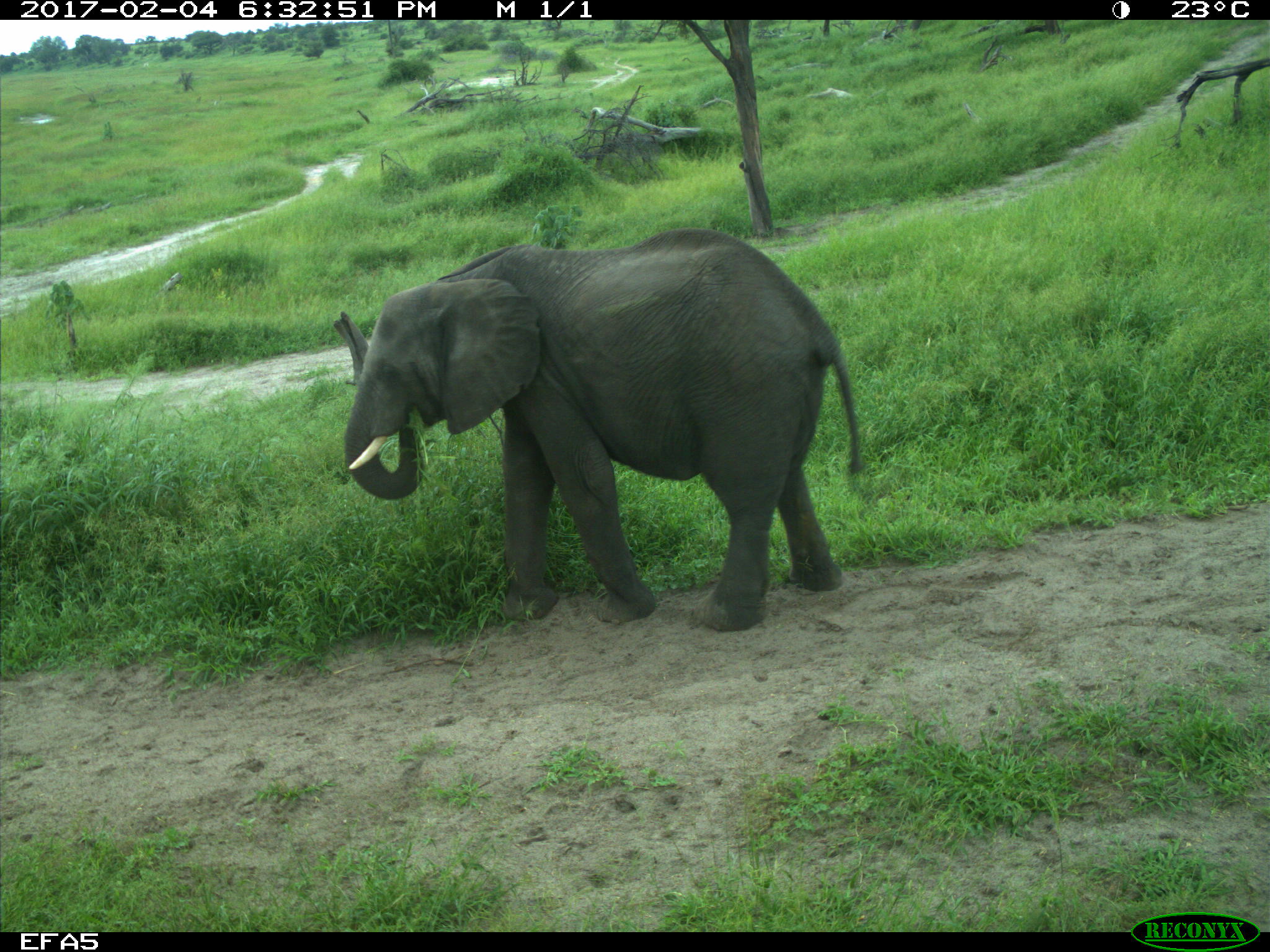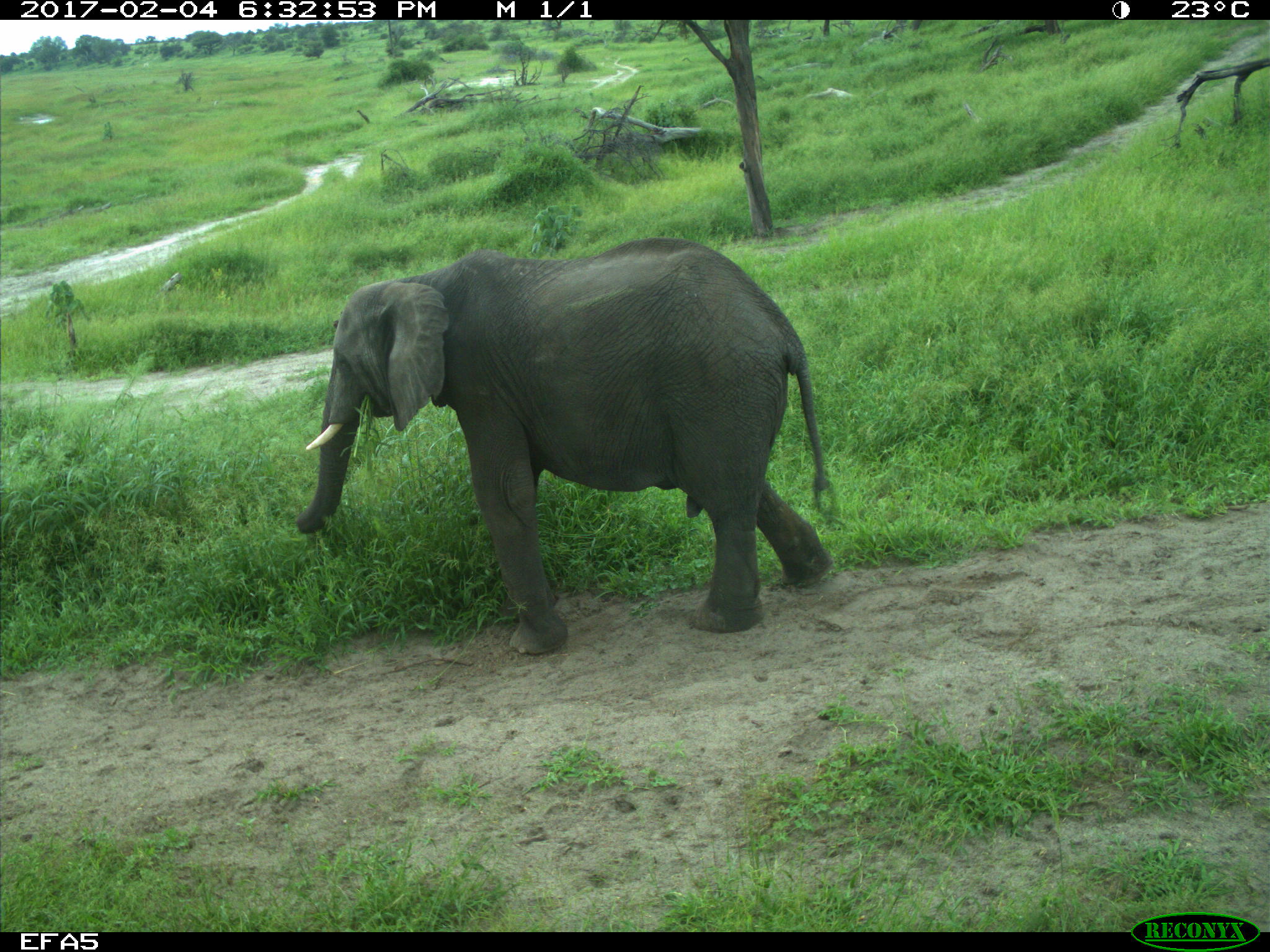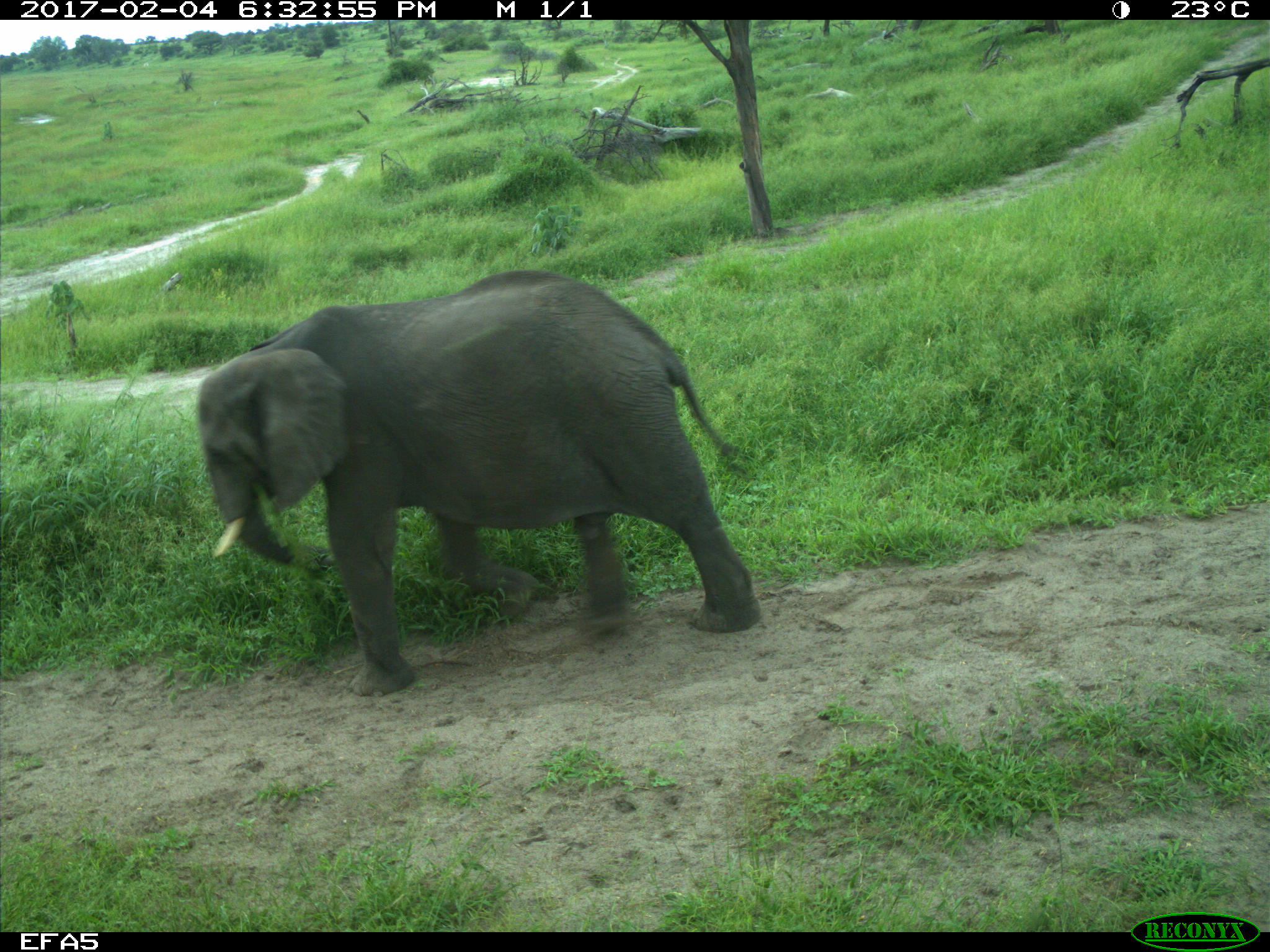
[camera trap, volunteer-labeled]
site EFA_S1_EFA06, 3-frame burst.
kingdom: Animalia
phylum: Chordata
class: Mammalia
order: Proboscidea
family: Elephantidae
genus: Loxodonta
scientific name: Loxodonta africana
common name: african bush elephant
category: elephant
Elephant (african bush elephant) (Loxodonta africana), count 1. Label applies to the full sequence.